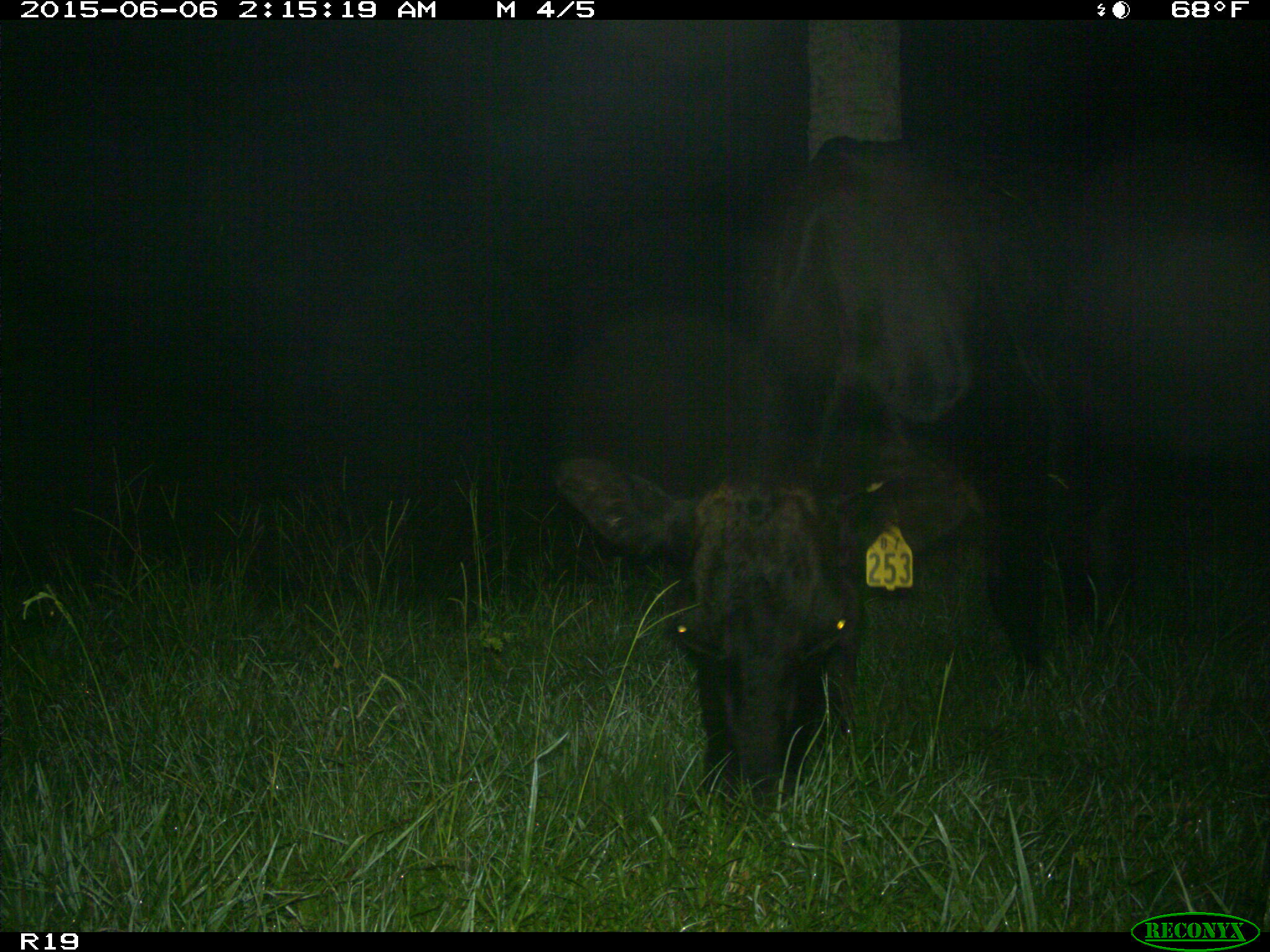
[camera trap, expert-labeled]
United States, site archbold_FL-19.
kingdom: Animalia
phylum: Chordata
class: Mammalia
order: Artiodactyla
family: Bovidae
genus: Bos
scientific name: Bos taurus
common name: domestic cow